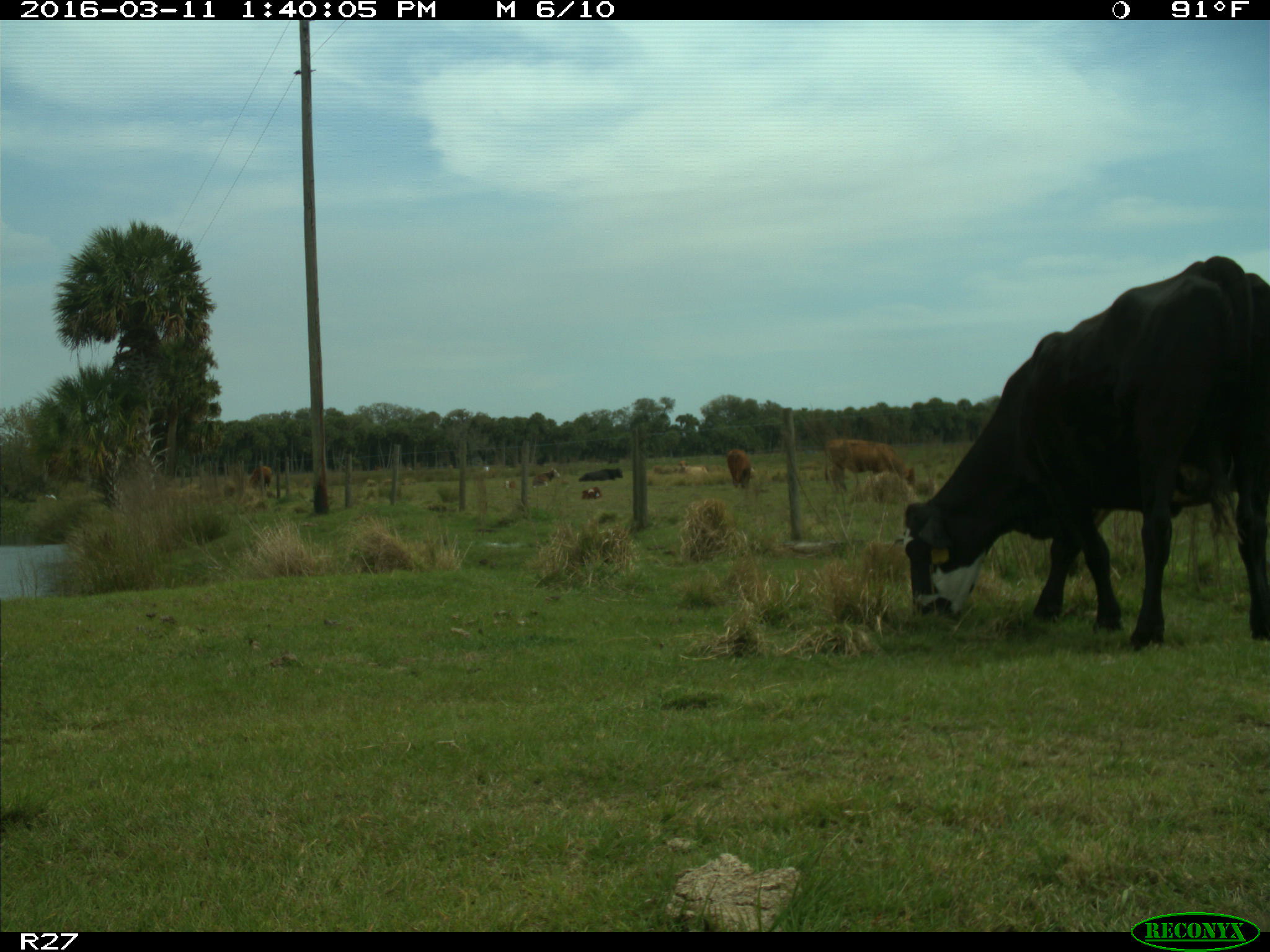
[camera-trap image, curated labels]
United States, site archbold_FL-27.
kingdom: Animalia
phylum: Chordata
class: Mammalia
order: Artiodactyla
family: Bovidae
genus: Bos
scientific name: Bos taurus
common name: domestic cow